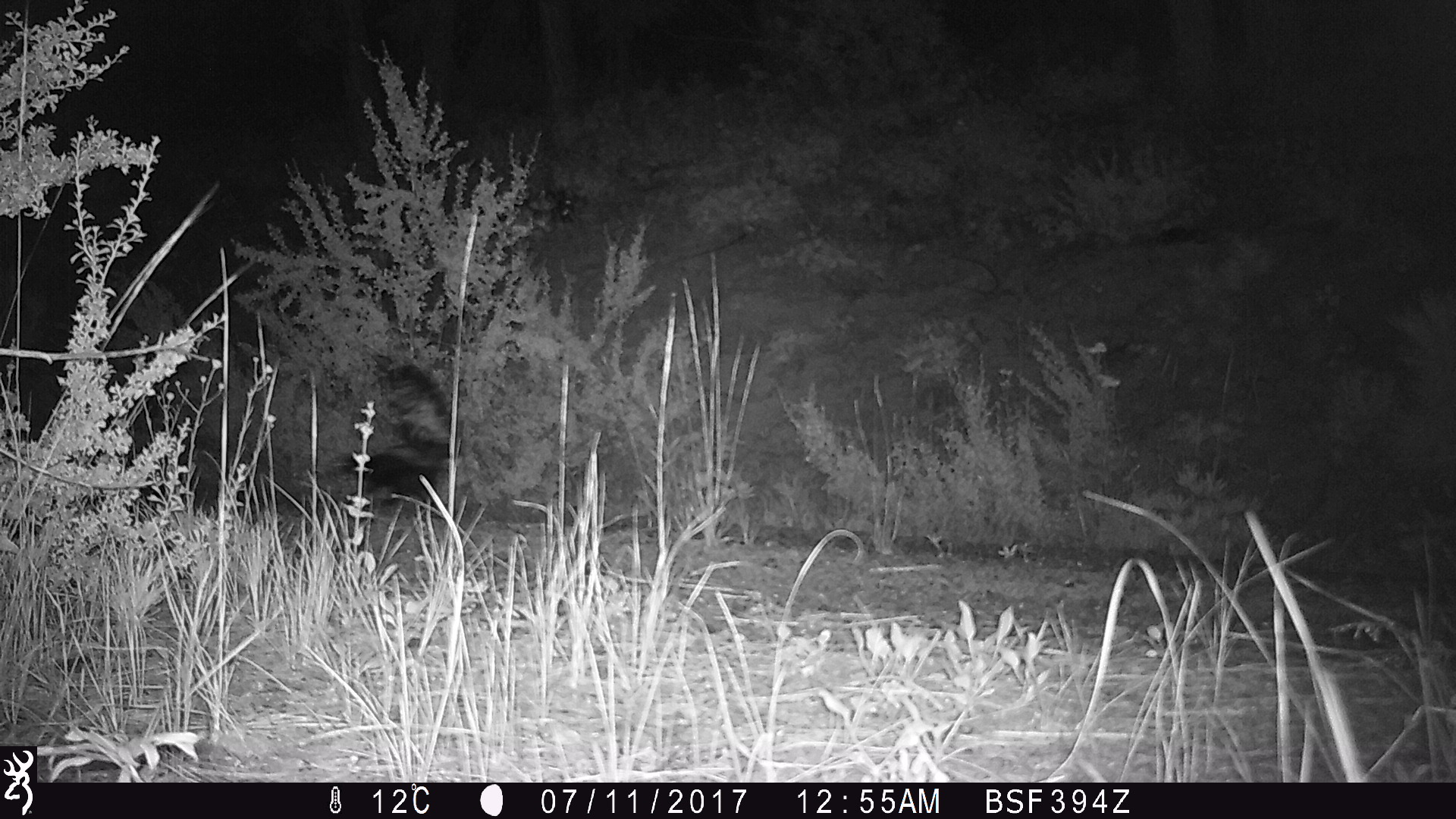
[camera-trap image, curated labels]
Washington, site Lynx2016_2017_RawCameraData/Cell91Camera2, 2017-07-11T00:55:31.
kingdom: Animalia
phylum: Chordata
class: Mammalia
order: Carnivora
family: Mephitidae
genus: Mephitis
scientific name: Mephitis mephitis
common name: striped skunk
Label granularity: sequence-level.